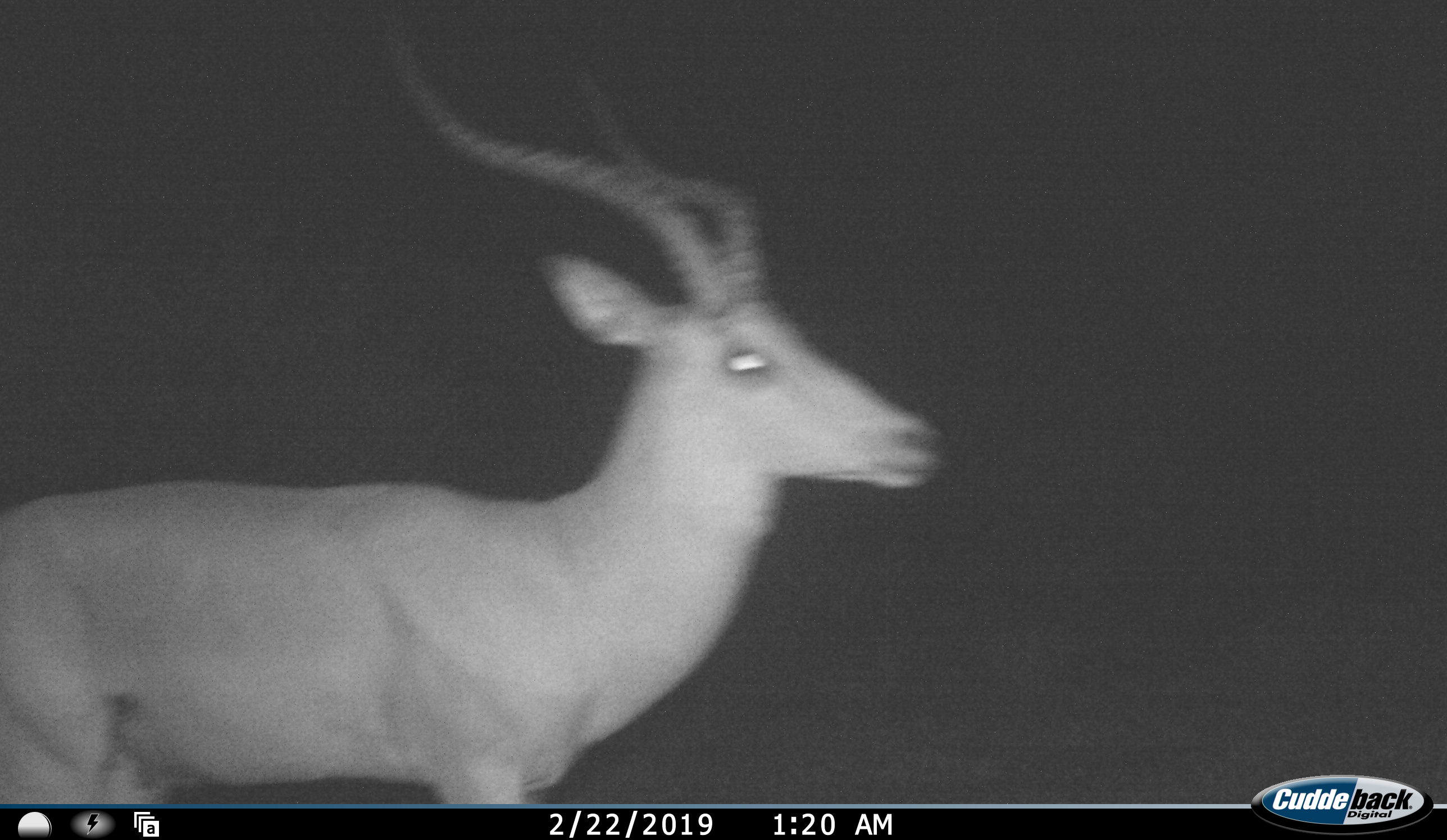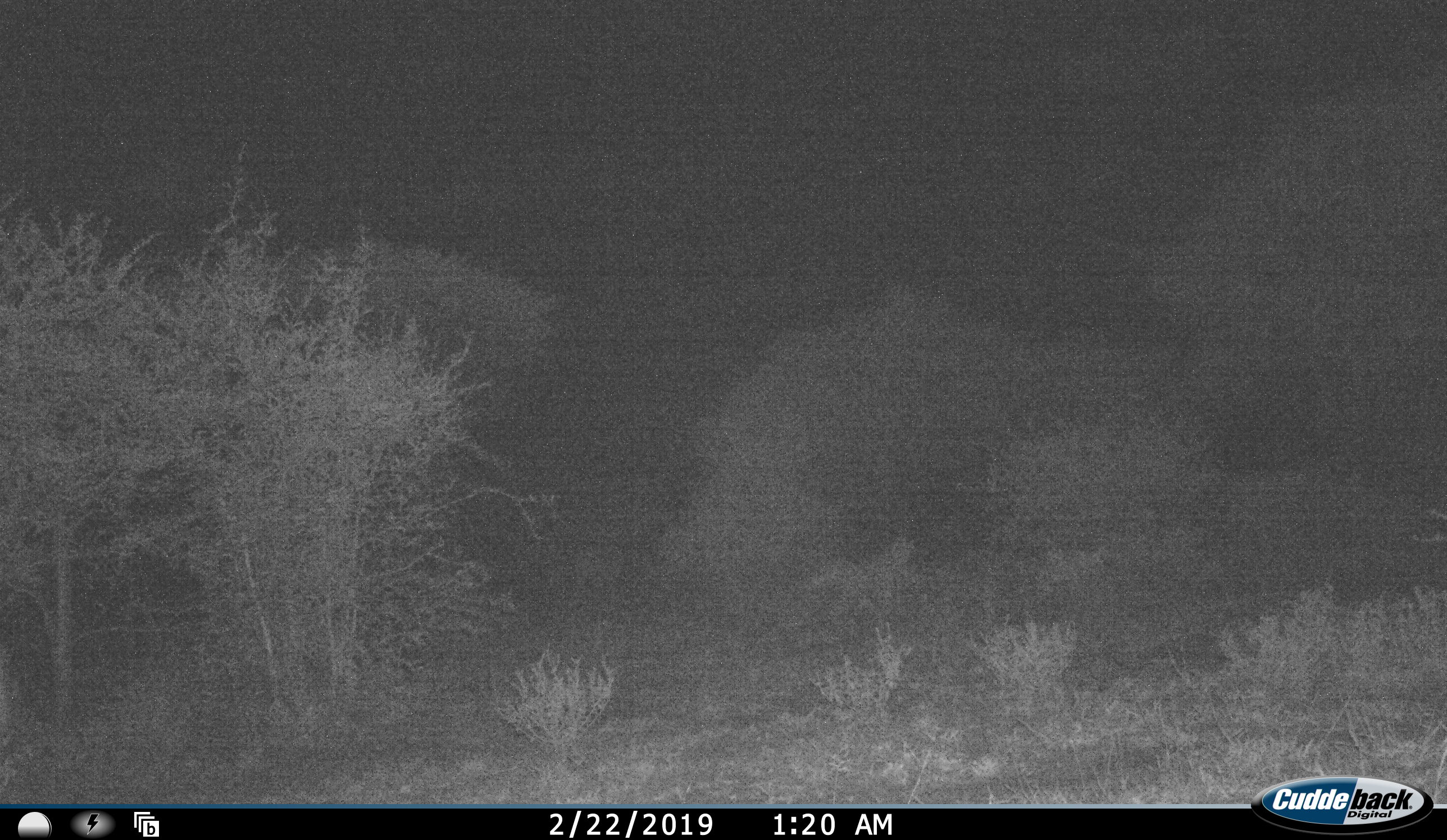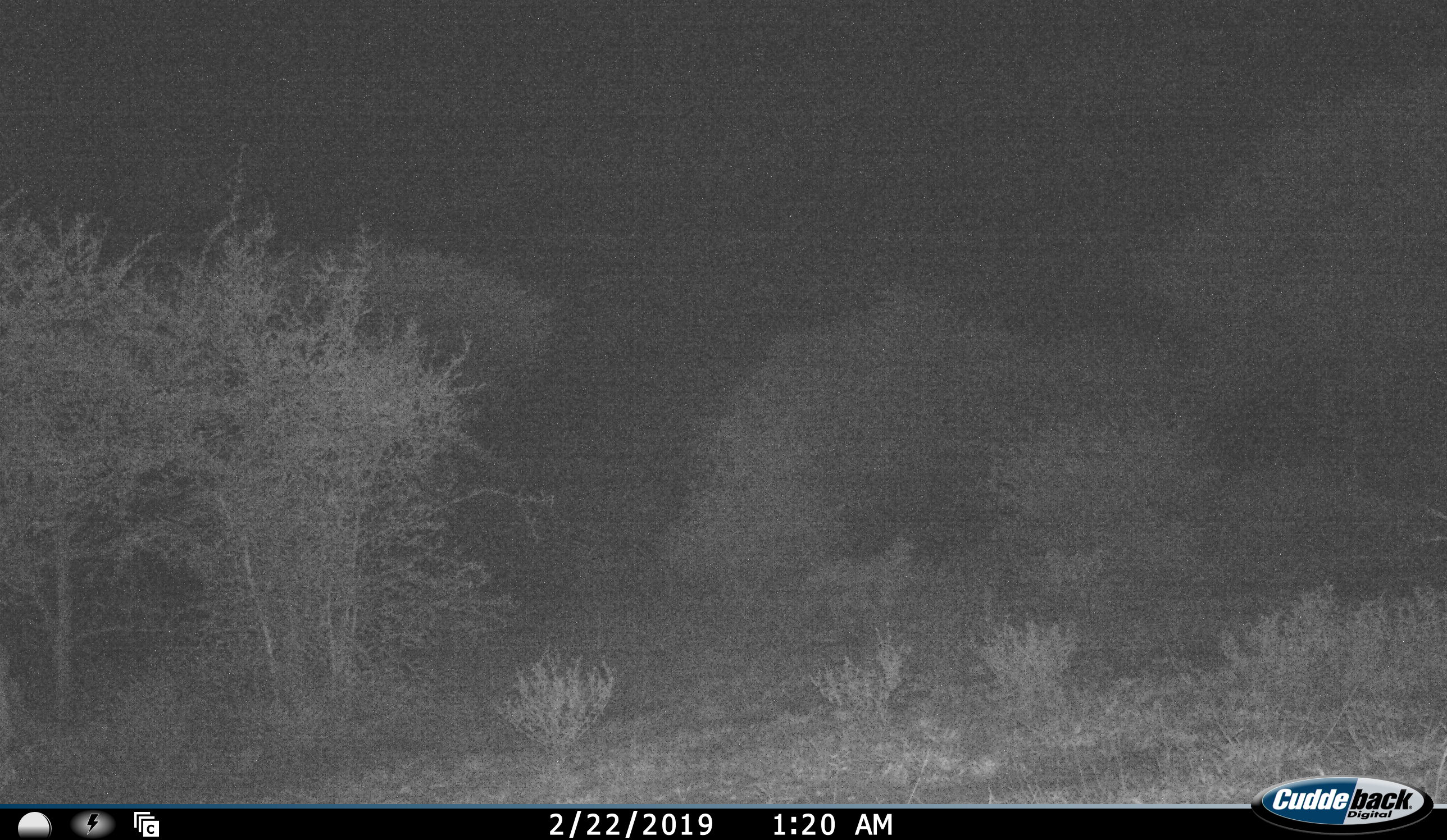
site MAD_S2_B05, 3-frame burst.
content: unidentified animal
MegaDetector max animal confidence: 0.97